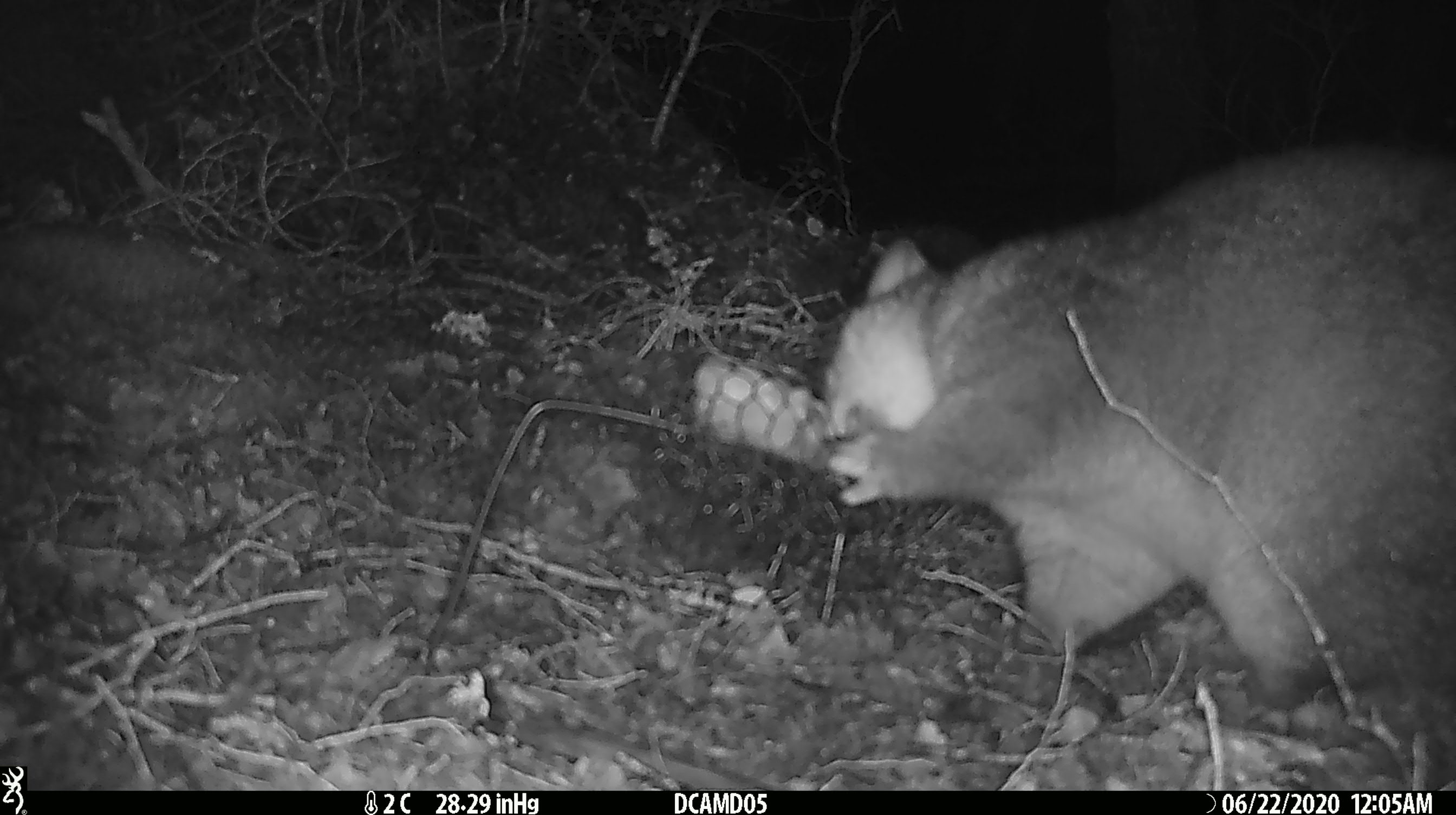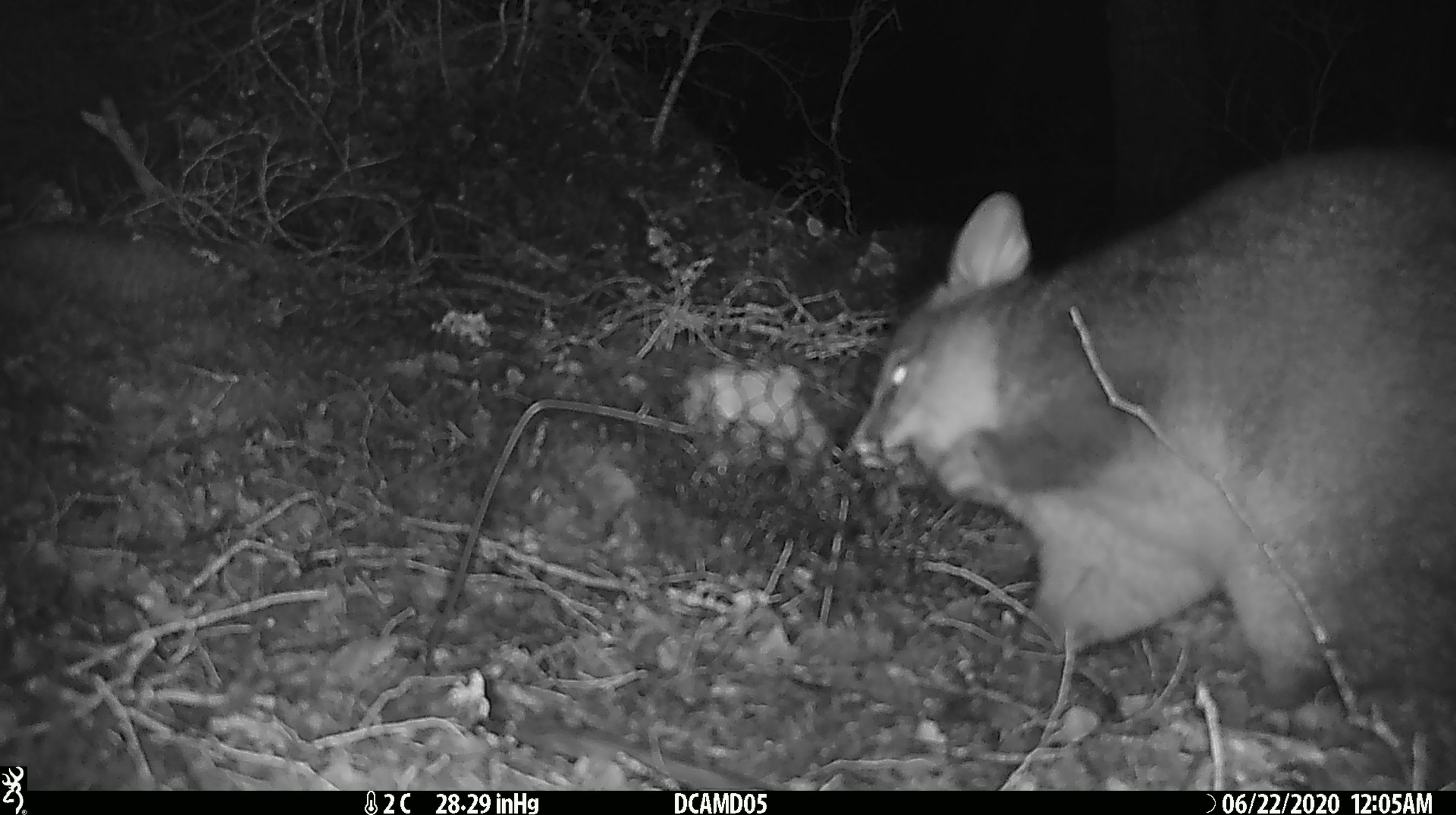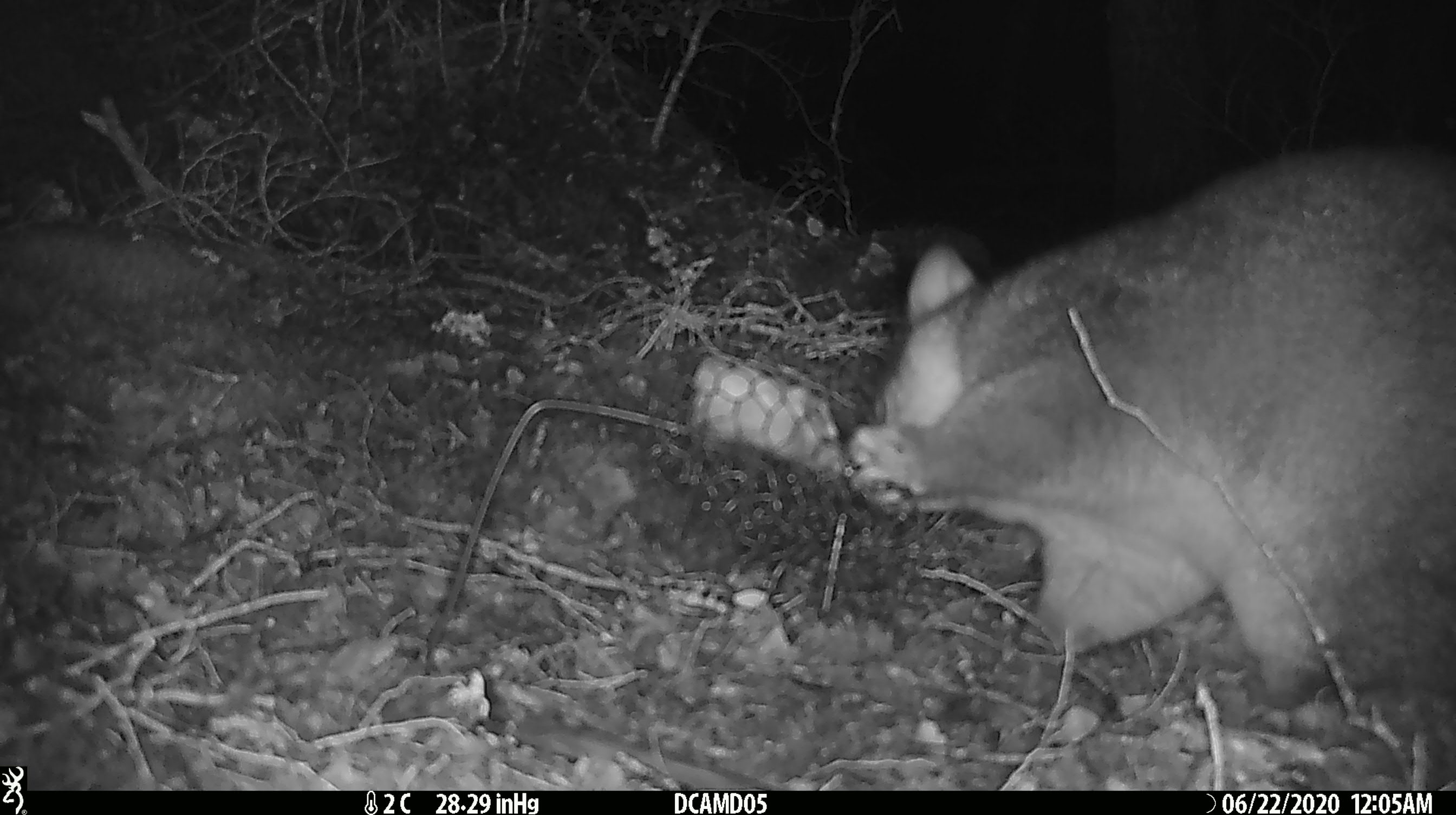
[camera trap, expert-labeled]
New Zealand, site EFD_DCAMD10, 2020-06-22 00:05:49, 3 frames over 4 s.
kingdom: Animalia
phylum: Chordata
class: Mammalia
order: Diprotodontia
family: Phalangeridae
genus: Trichosurus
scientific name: Trichosurus vulpecula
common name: common brushtail possum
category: possum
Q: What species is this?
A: Possum (common brushtail possum) (Trichosurus vulpecula).